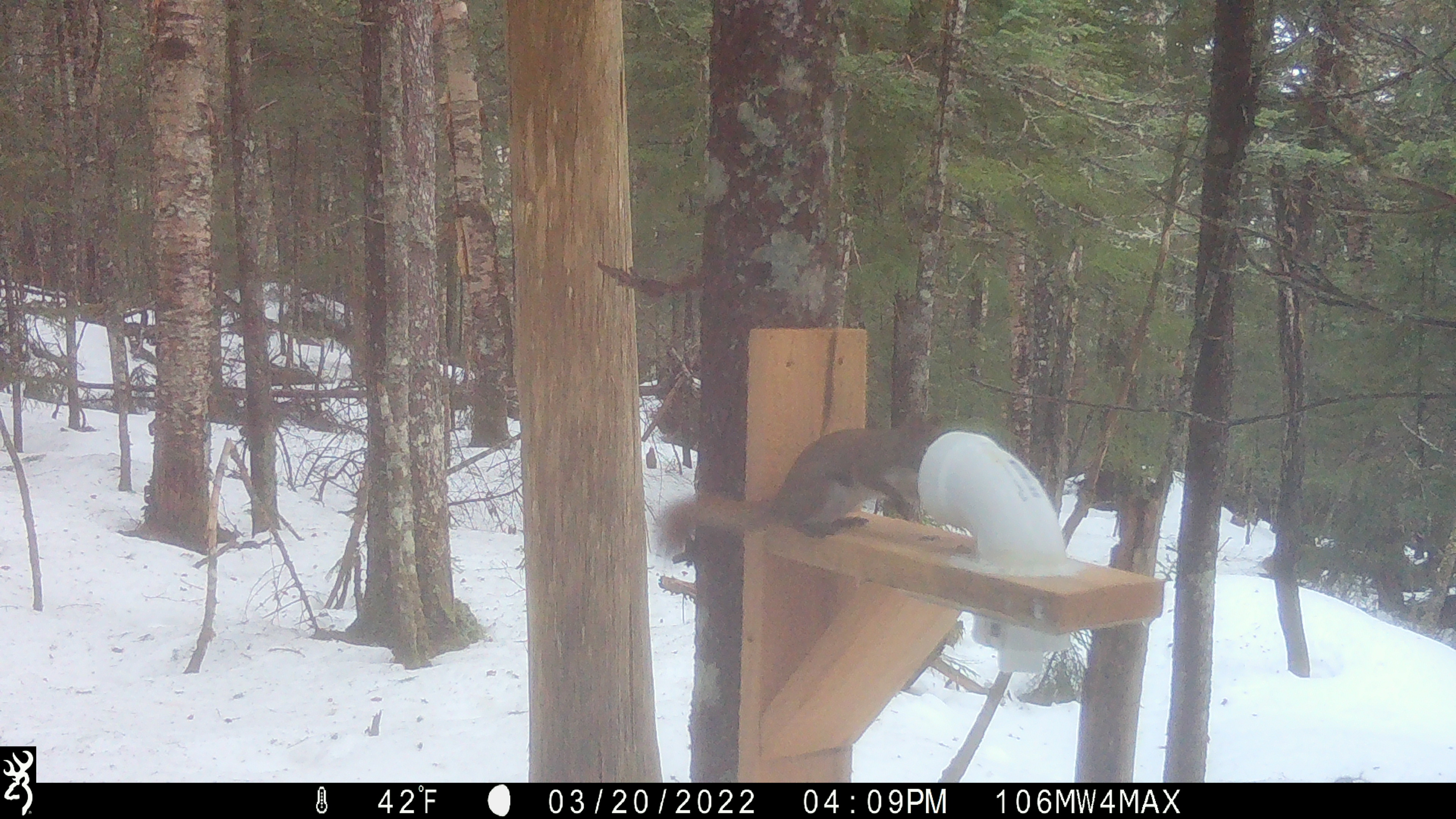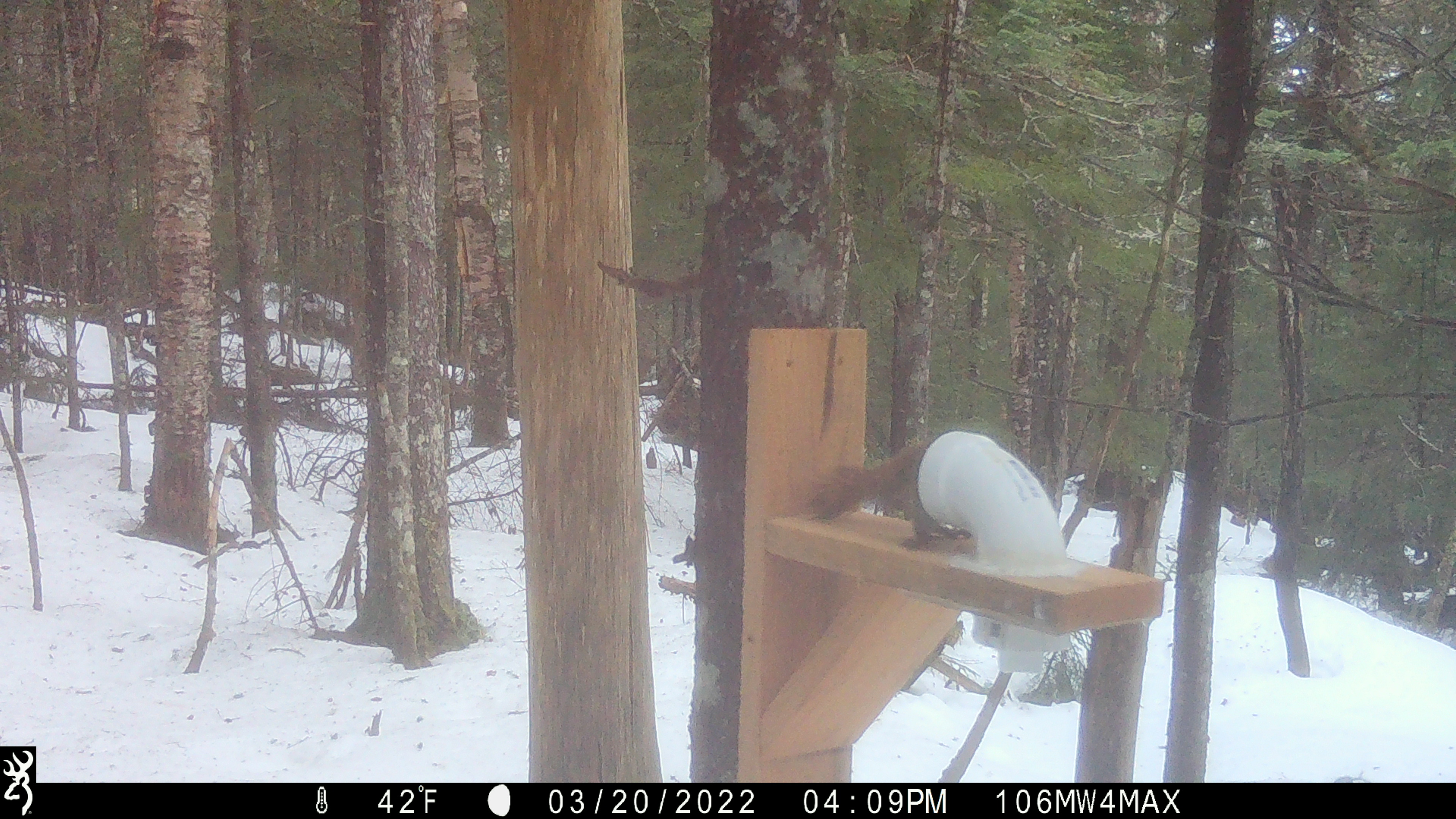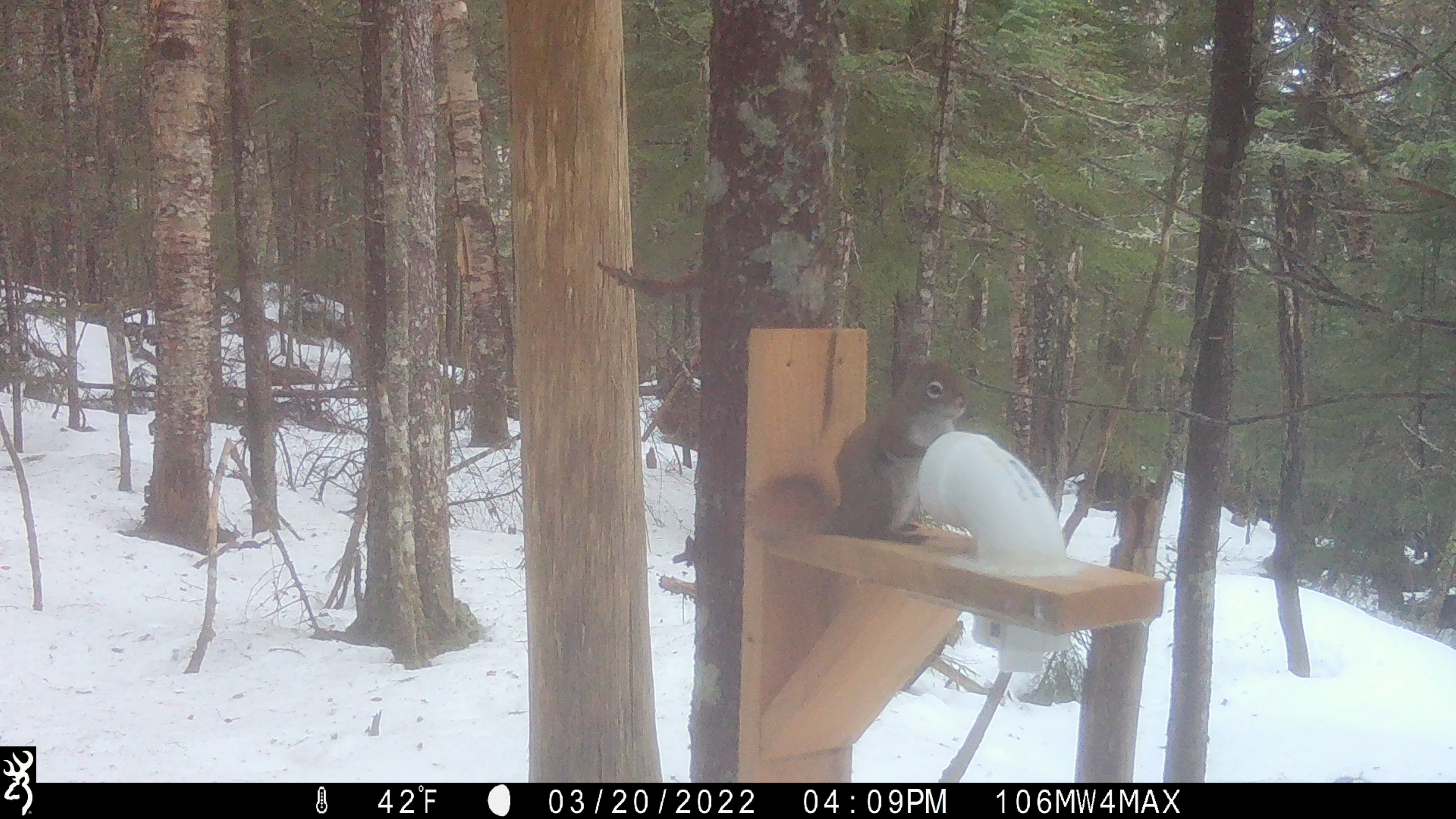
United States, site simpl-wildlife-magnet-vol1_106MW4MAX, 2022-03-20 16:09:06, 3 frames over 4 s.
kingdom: Animalia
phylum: Chordata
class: Mammalia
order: Rodentia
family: Sciuridae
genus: Tamiasciurus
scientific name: Tamiasciurus hudsonicus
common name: red squirrel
Red squirrel (Tamiasciurus hudsonicus).